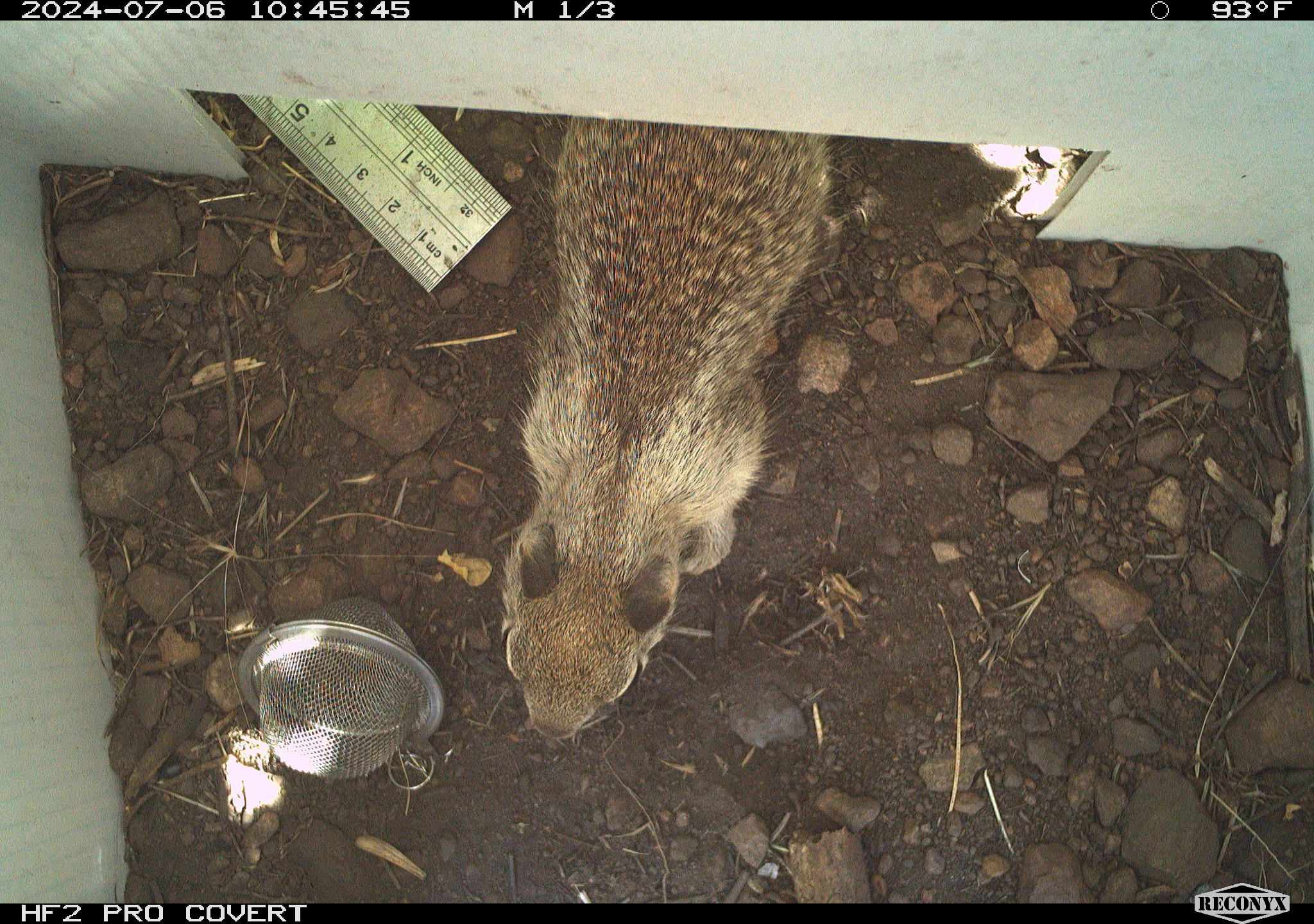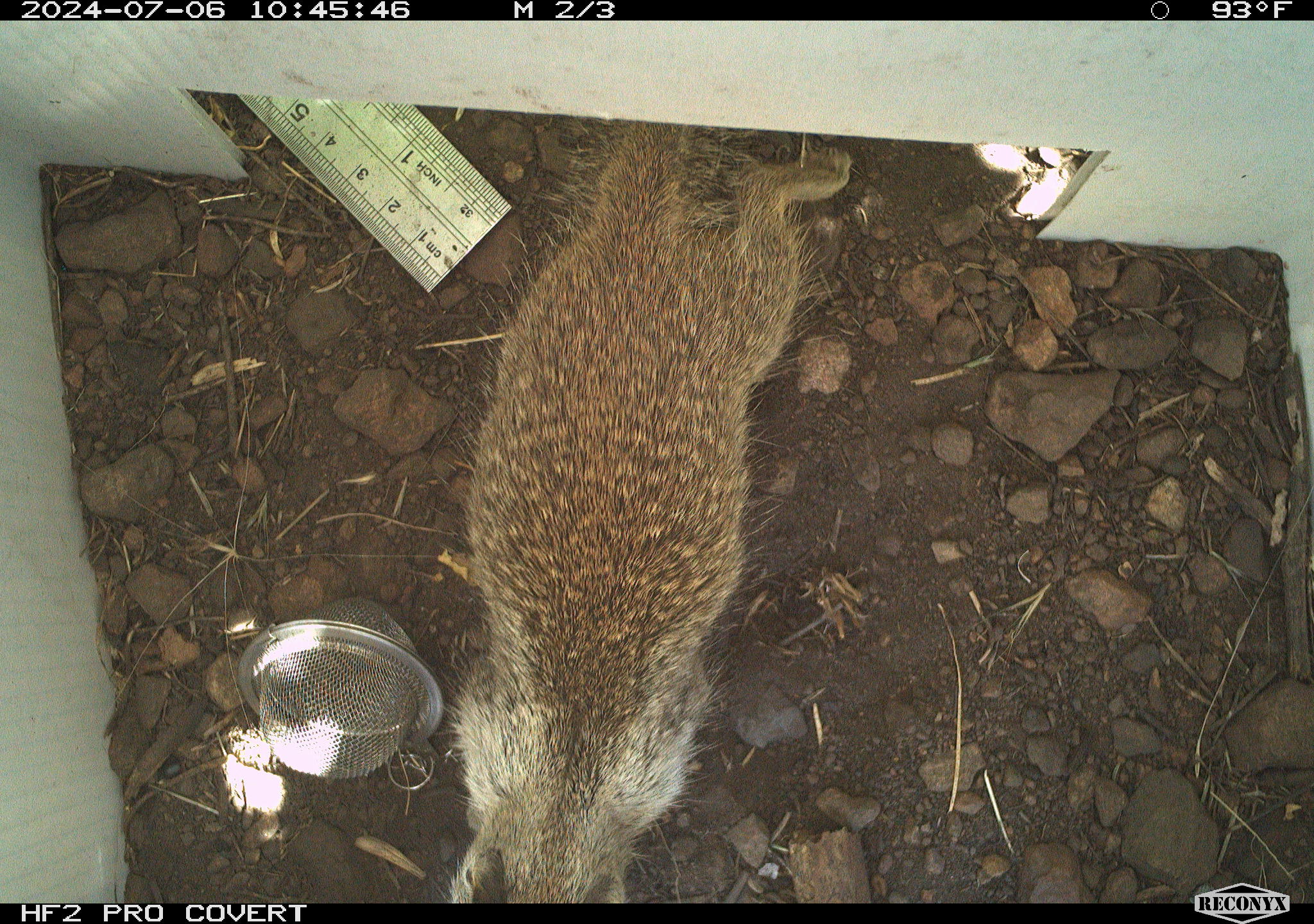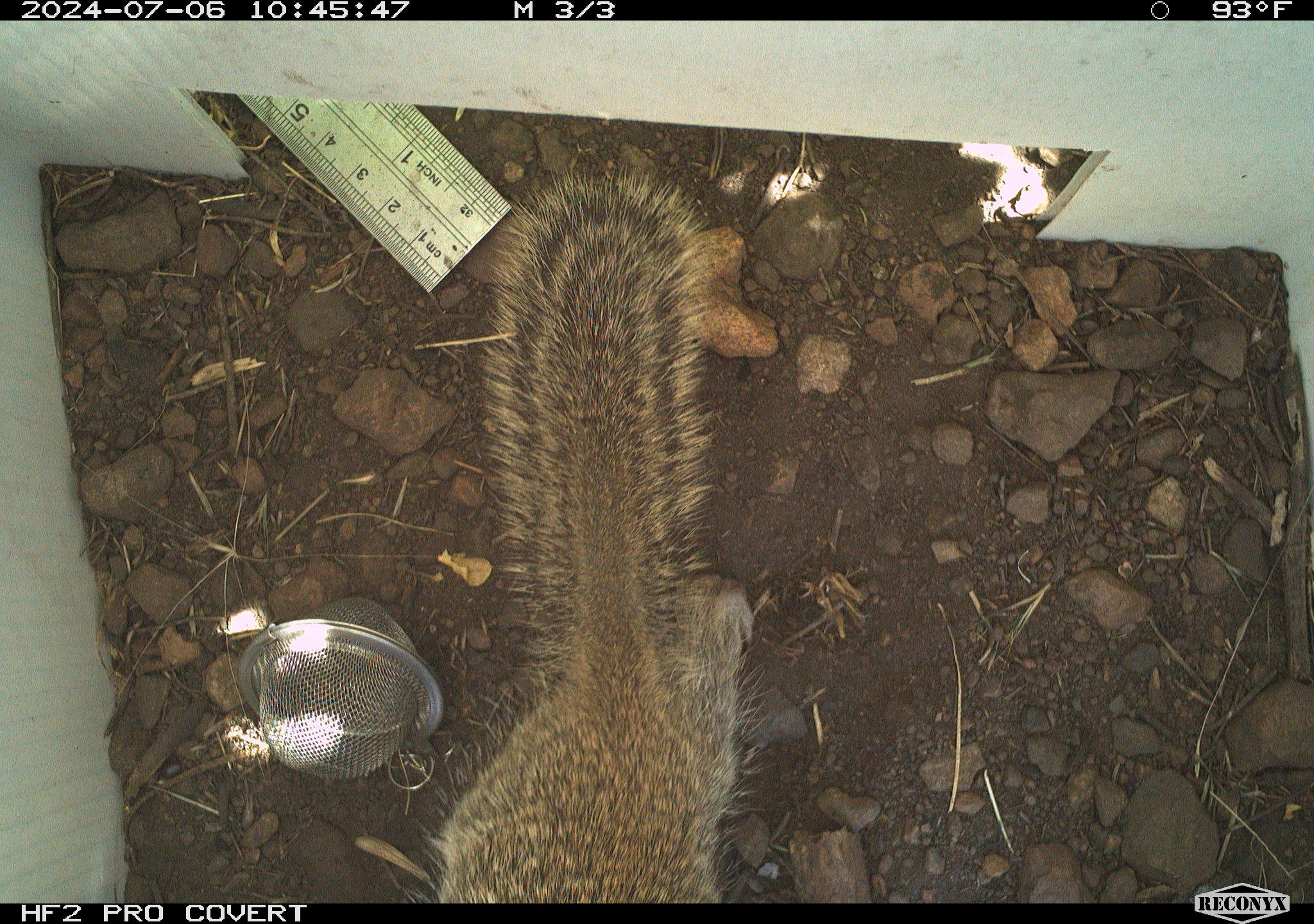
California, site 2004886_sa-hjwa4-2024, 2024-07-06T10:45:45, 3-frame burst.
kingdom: Animalia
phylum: Chordata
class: Mammalia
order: Rodentia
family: Sciuridae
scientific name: Sciuridae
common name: squirrels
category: sciuridae family